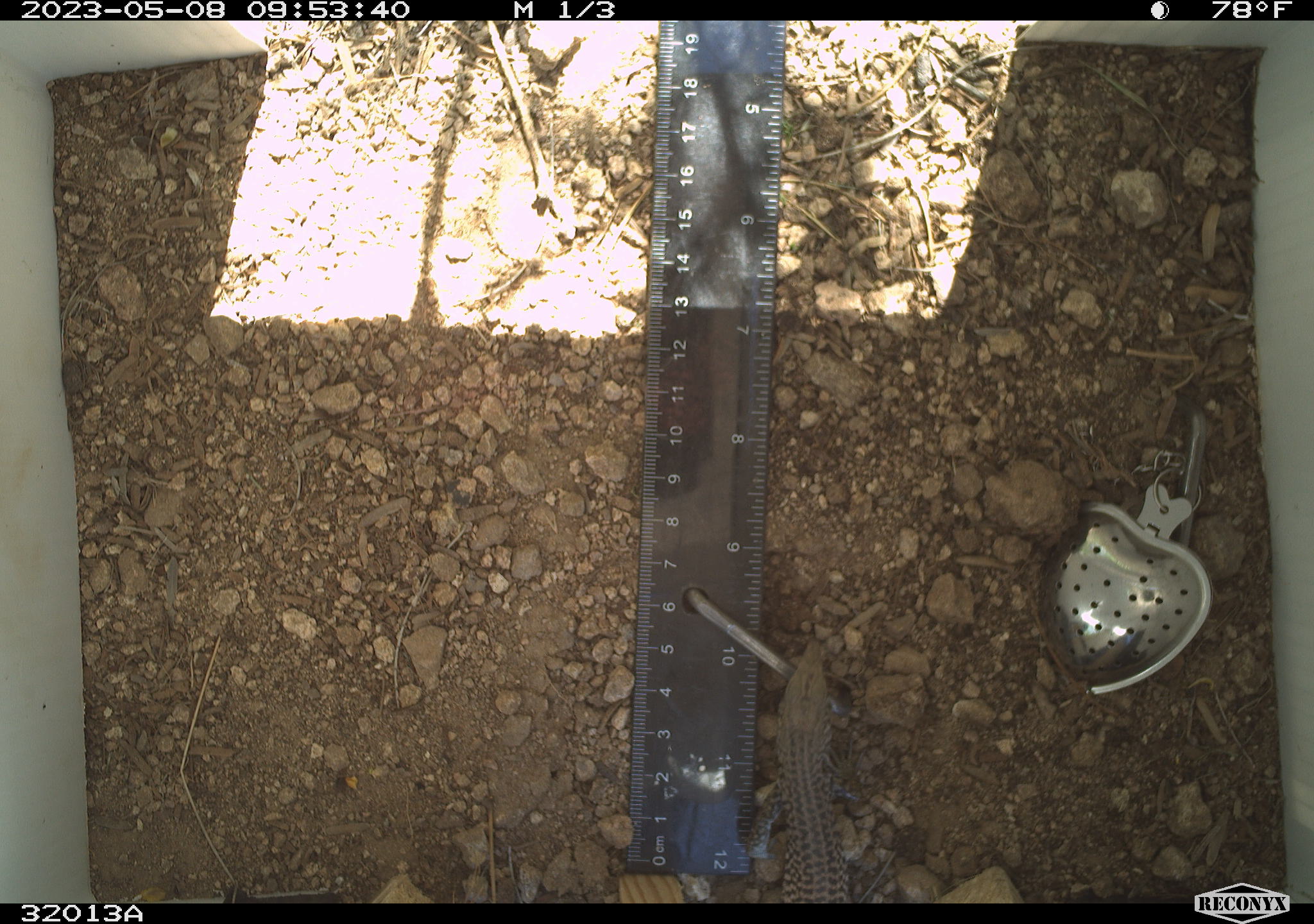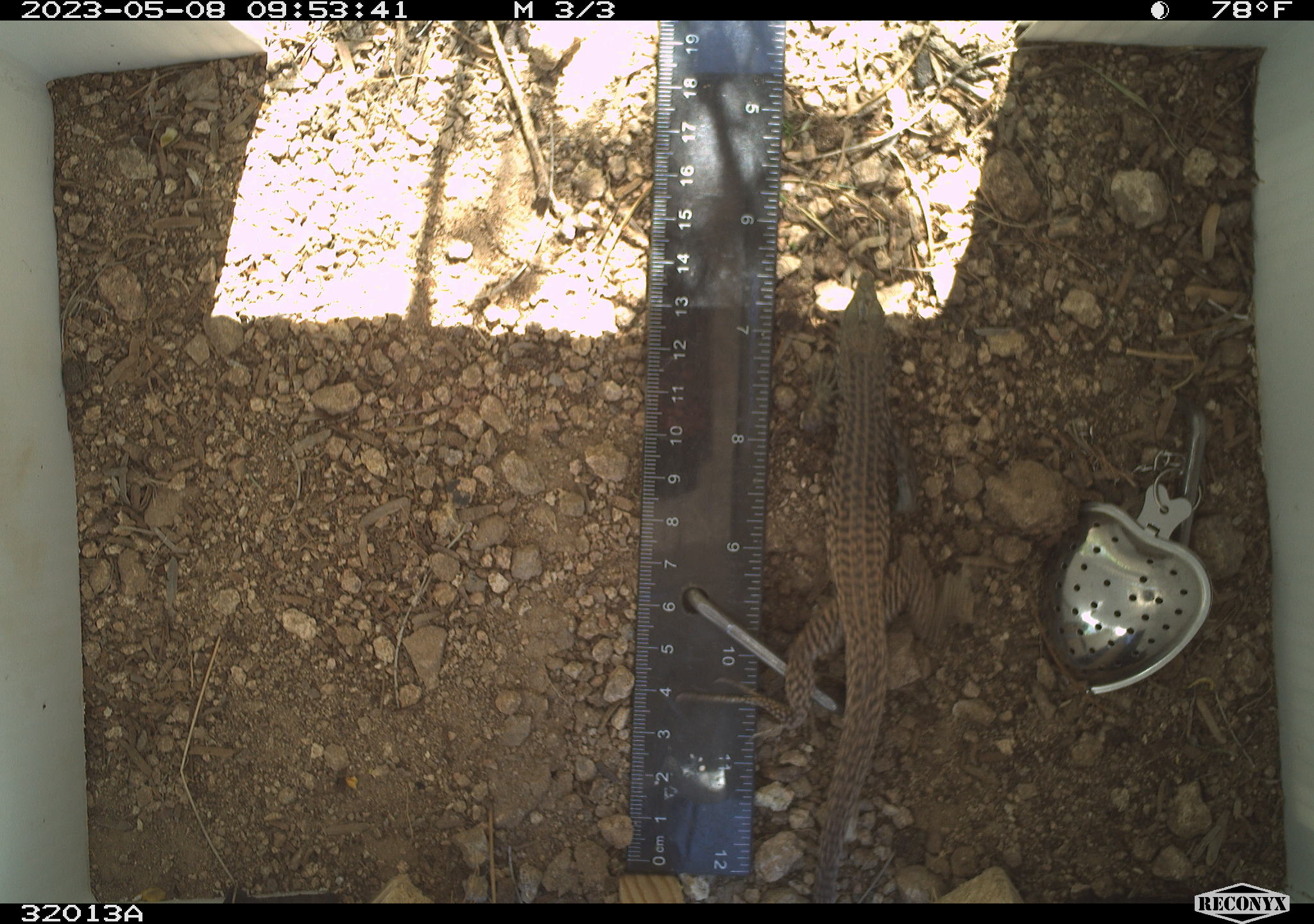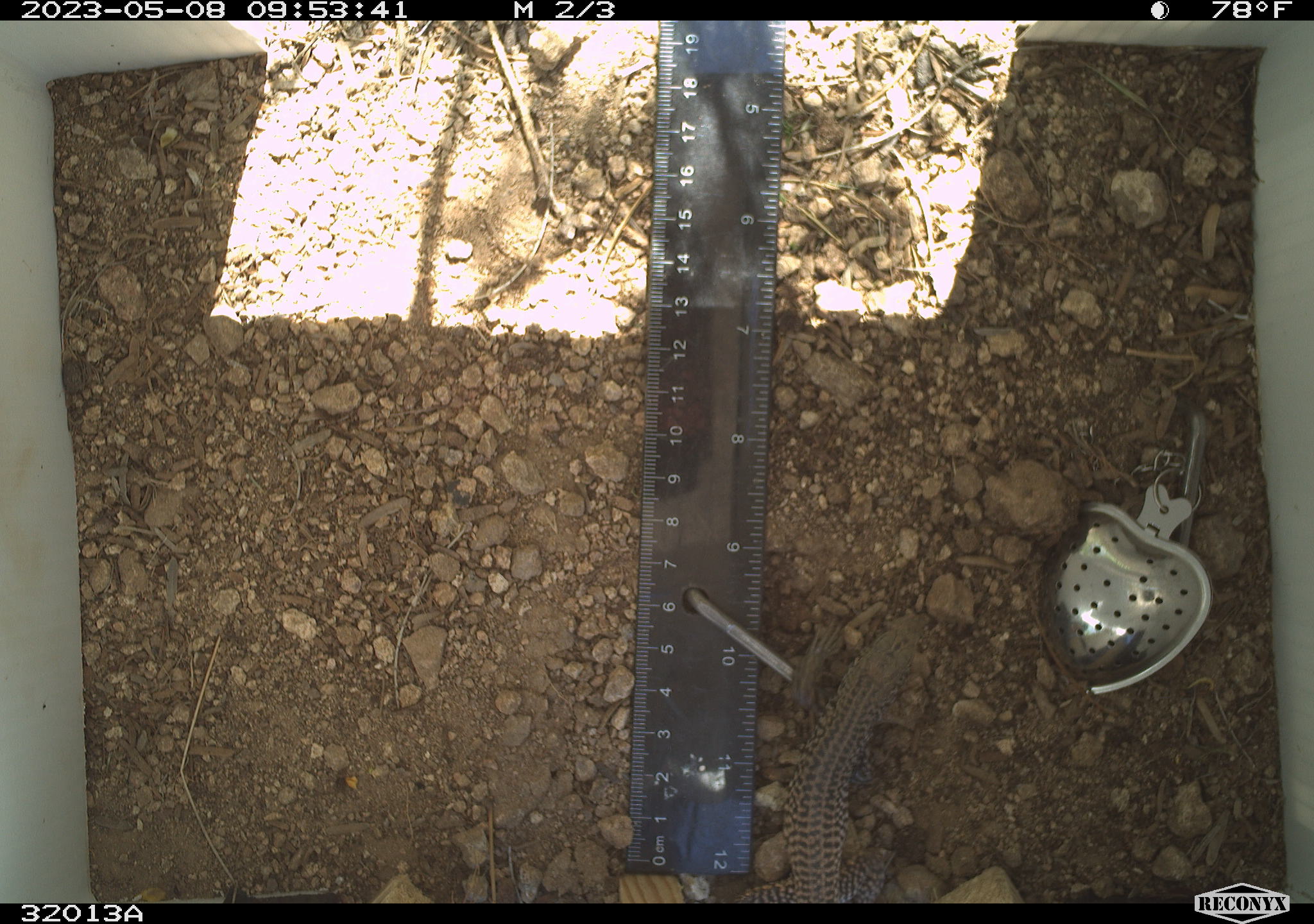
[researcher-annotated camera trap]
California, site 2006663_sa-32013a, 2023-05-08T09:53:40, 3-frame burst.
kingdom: Animalia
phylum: Chordata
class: Reptilia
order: Squamata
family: Teiidae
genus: Aspidoscelis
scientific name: Aspidoscelis tigris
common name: western whiptail